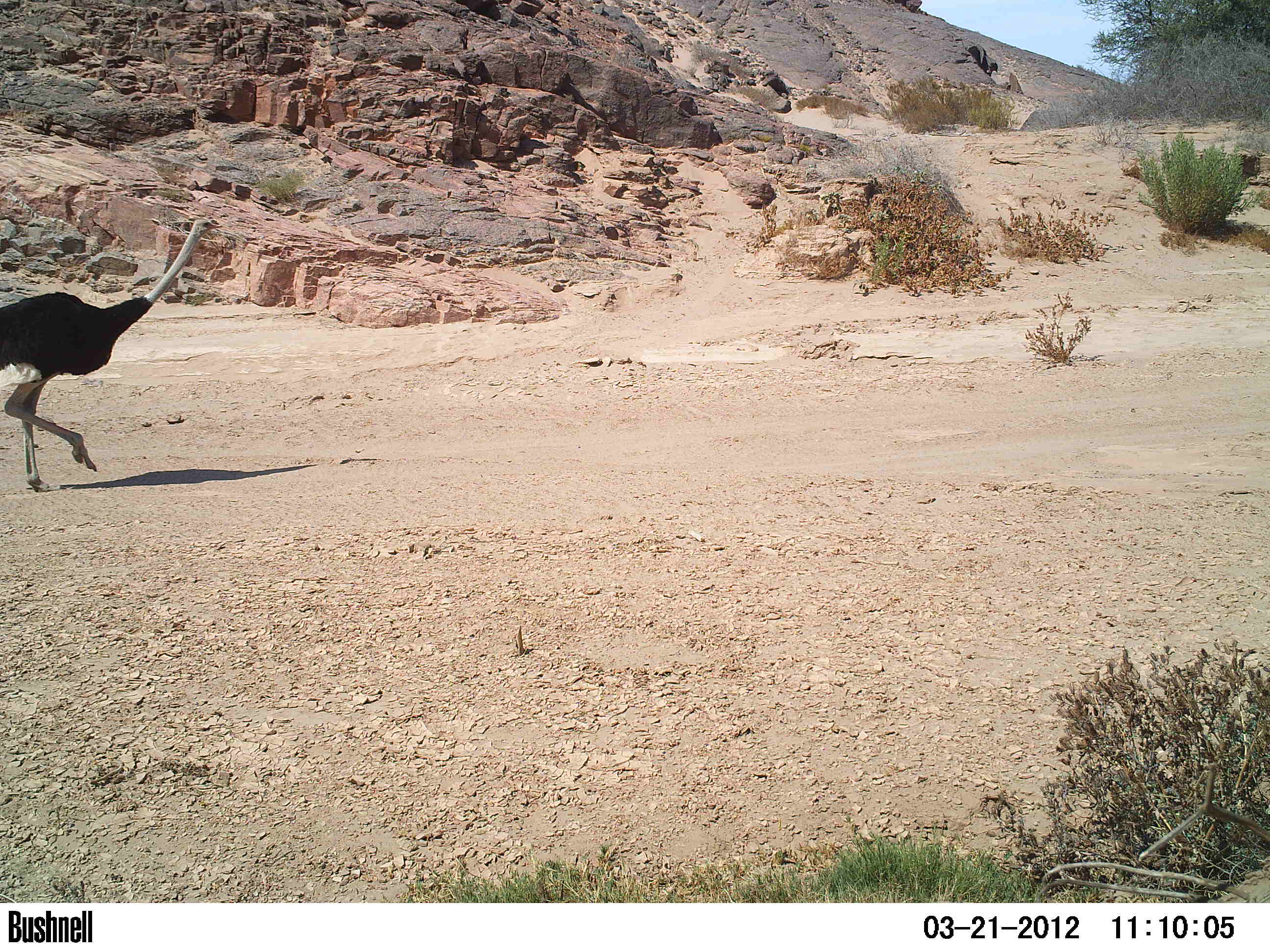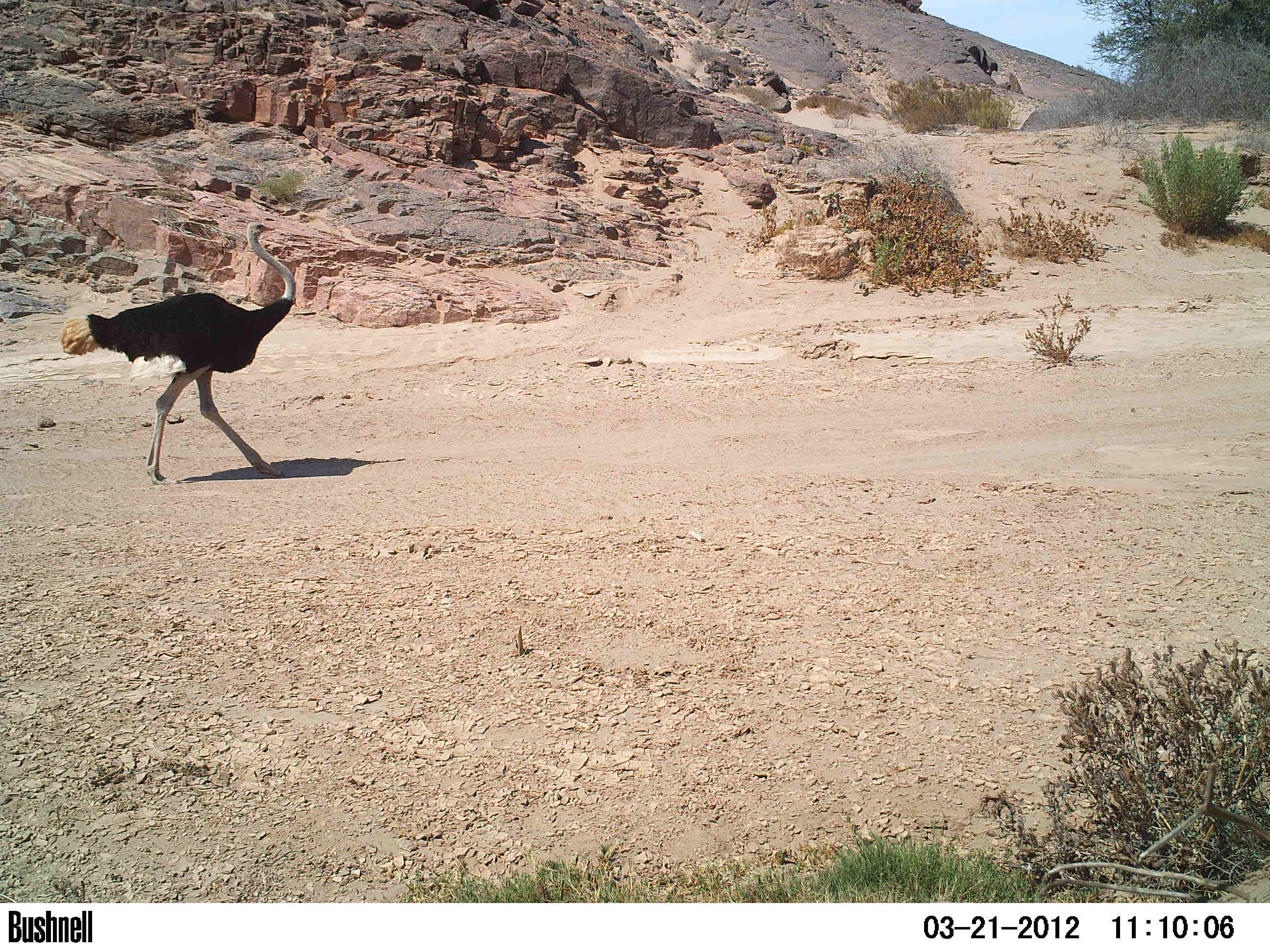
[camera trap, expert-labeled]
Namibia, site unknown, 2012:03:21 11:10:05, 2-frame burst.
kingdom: Animalia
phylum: Chordata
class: Aves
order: Struthioniformes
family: Struthionidae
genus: Struthio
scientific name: Struthio camelus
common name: common ostrich